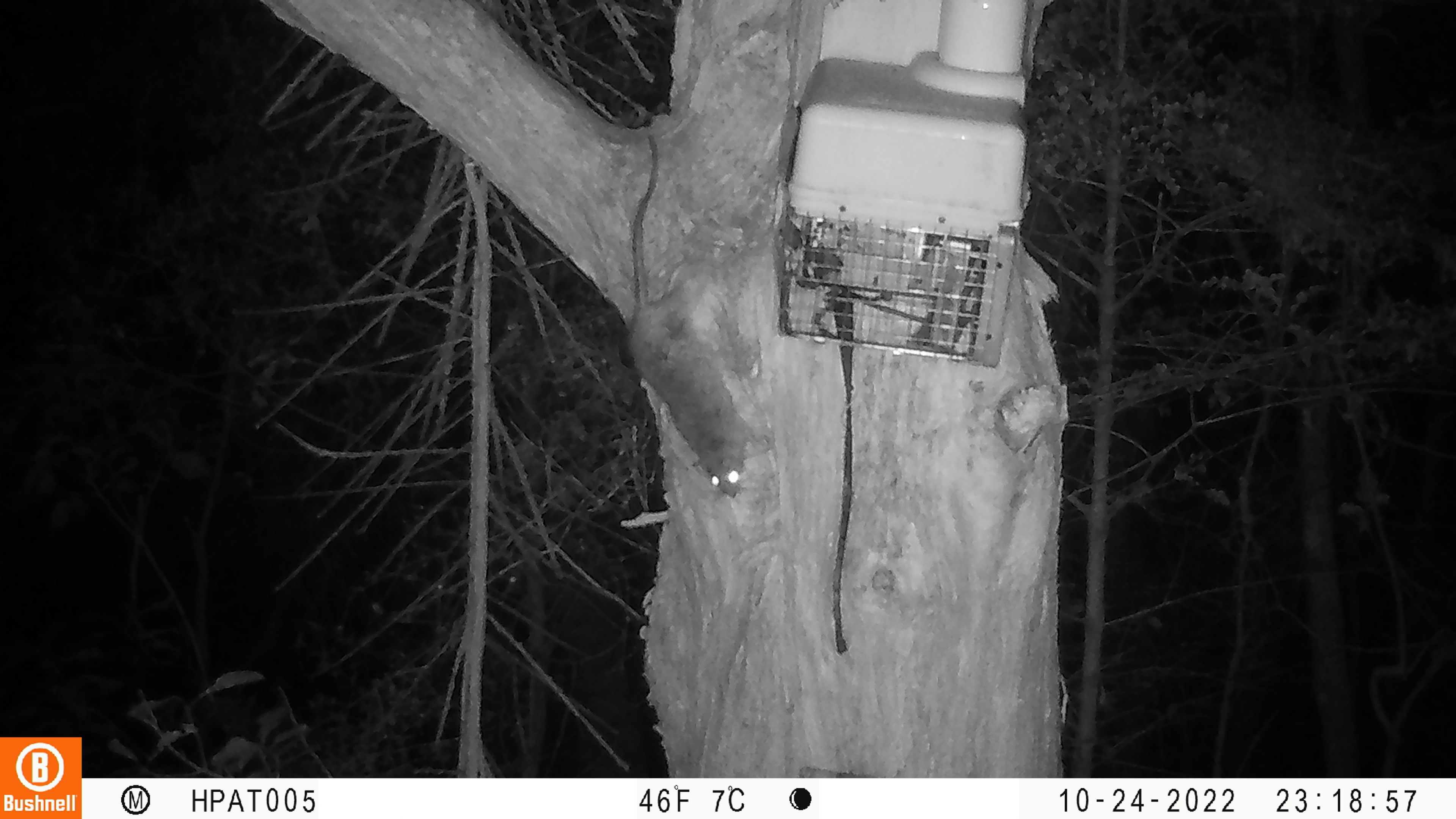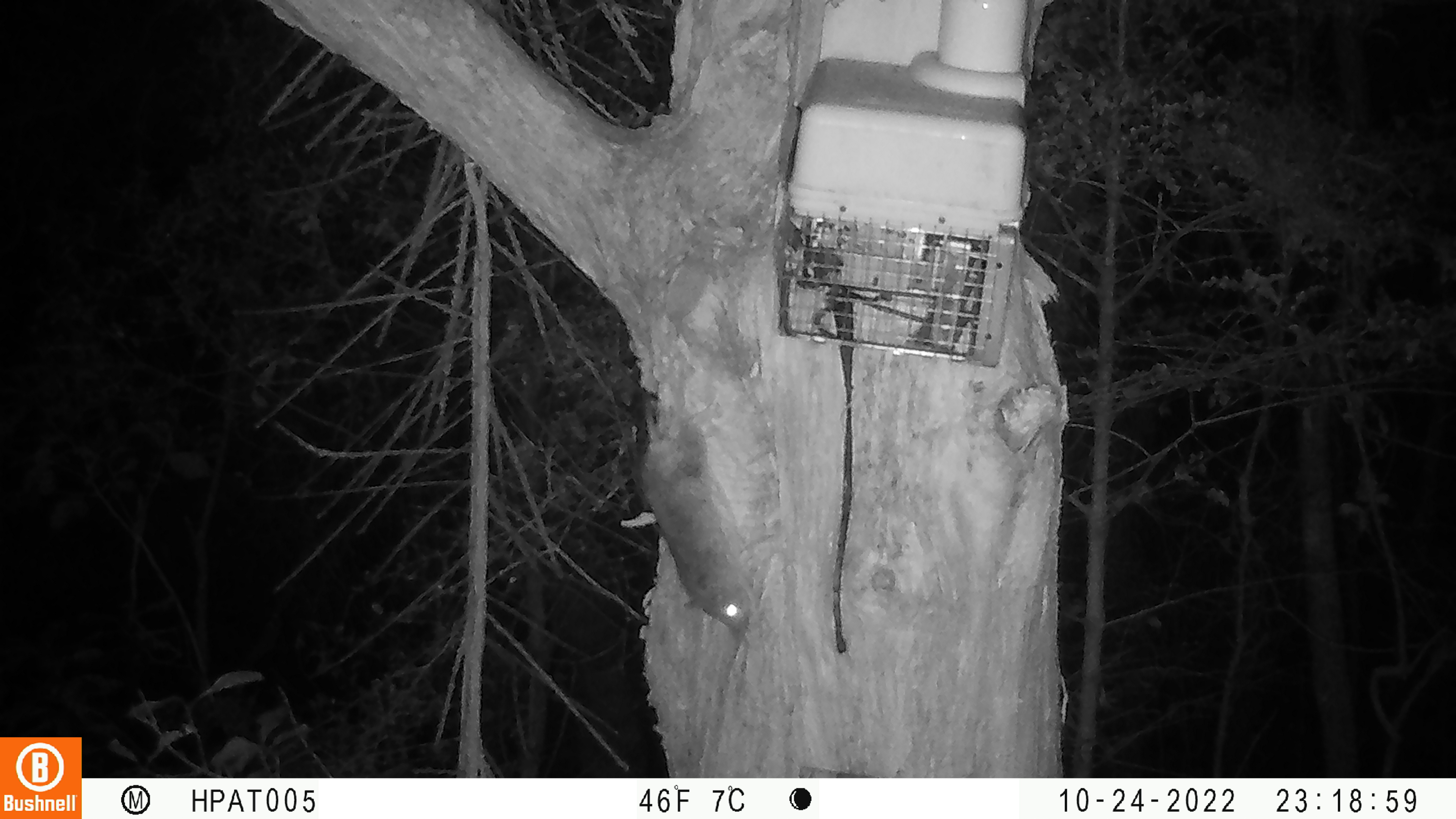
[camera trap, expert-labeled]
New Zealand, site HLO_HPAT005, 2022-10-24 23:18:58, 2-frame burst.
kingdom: Animalia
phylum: Chordata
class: Mammalia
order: Rodentia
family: Muridae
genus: Rattus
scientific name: Rattus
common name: rat